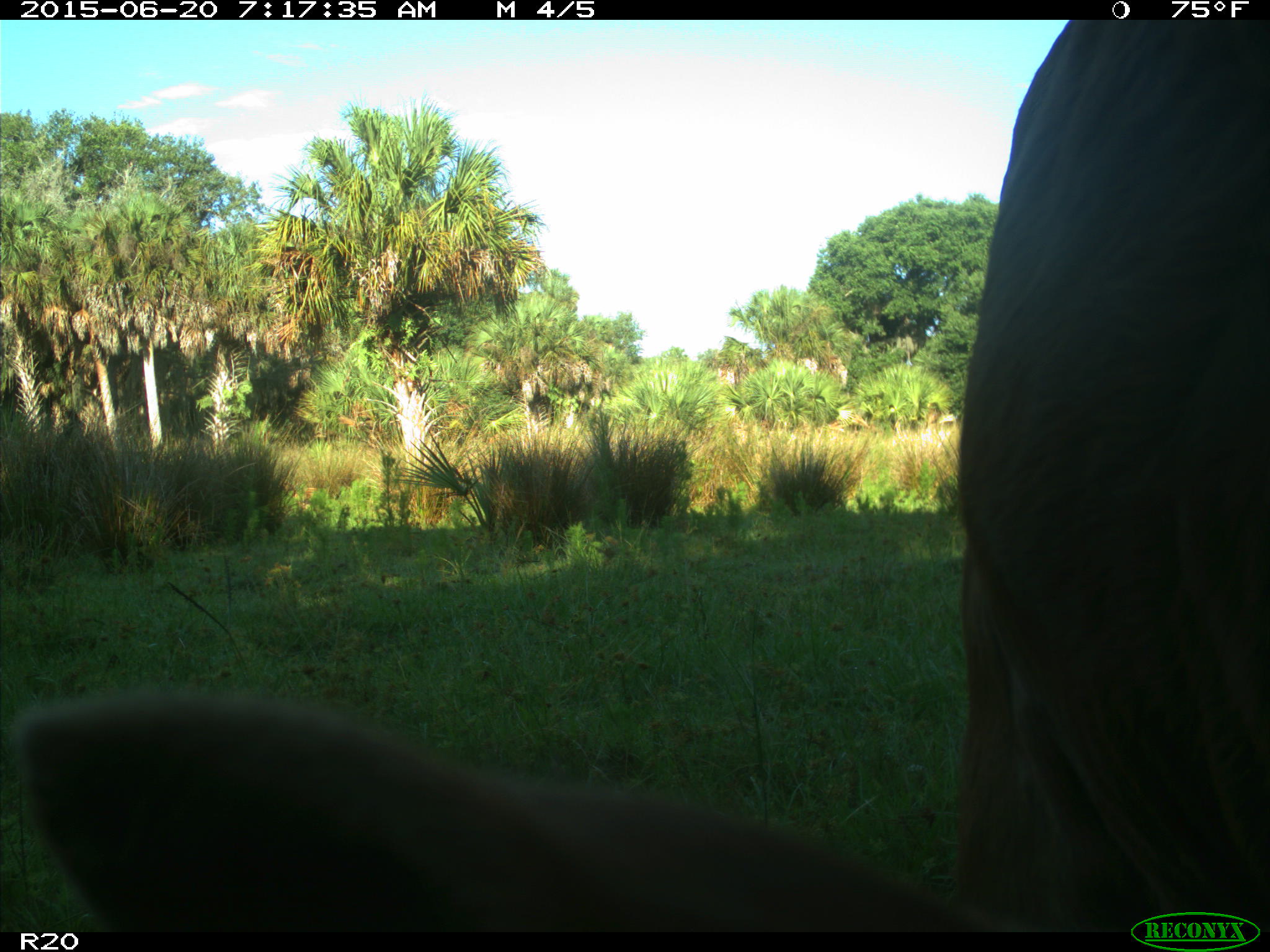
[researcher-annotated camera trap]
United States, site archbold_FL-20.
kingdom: Animalia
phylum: Chordata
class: Mammalia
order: Artiodactyla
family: Bovidae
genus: Bos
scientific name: Bos taurus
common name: domestic cow